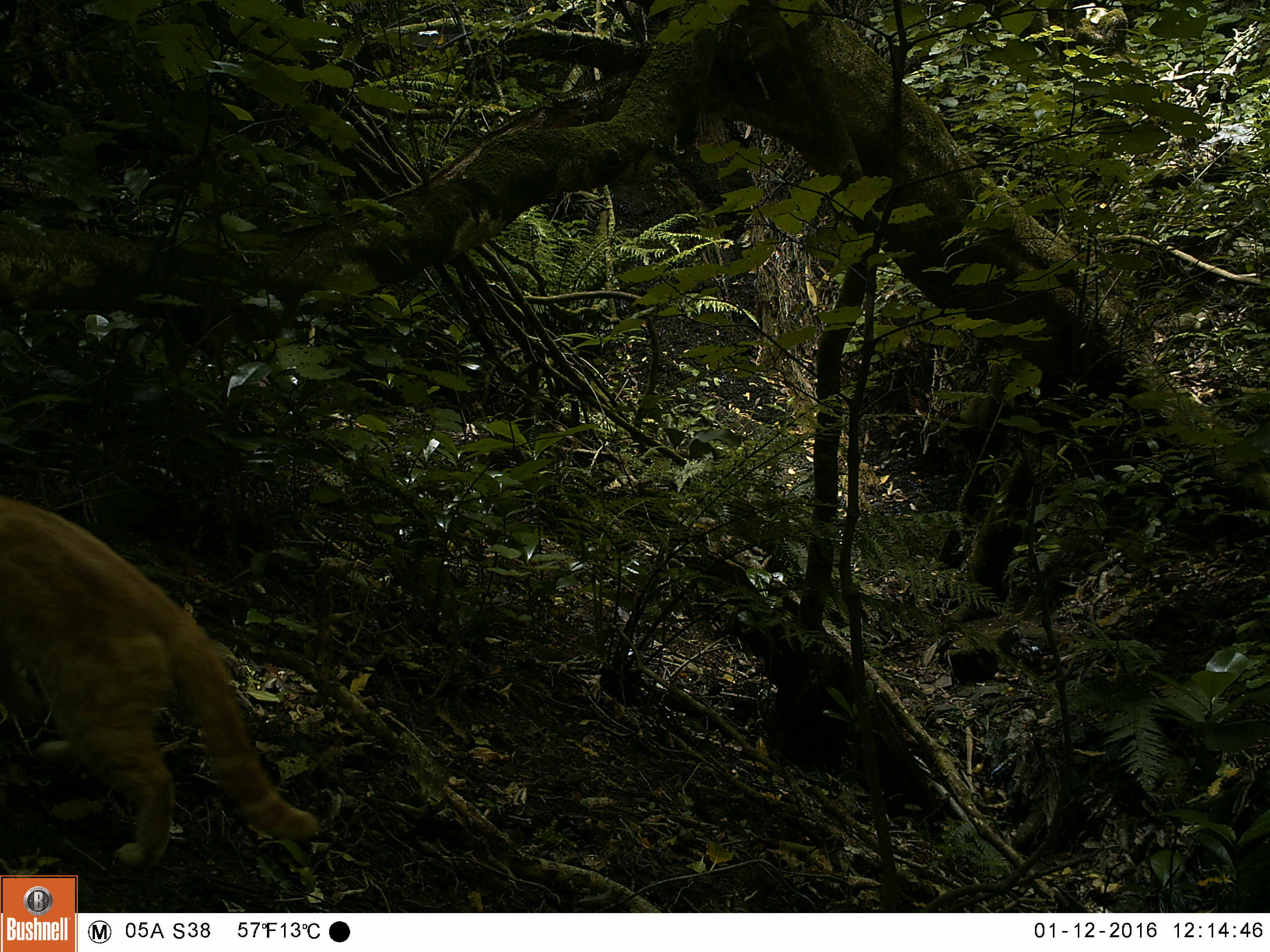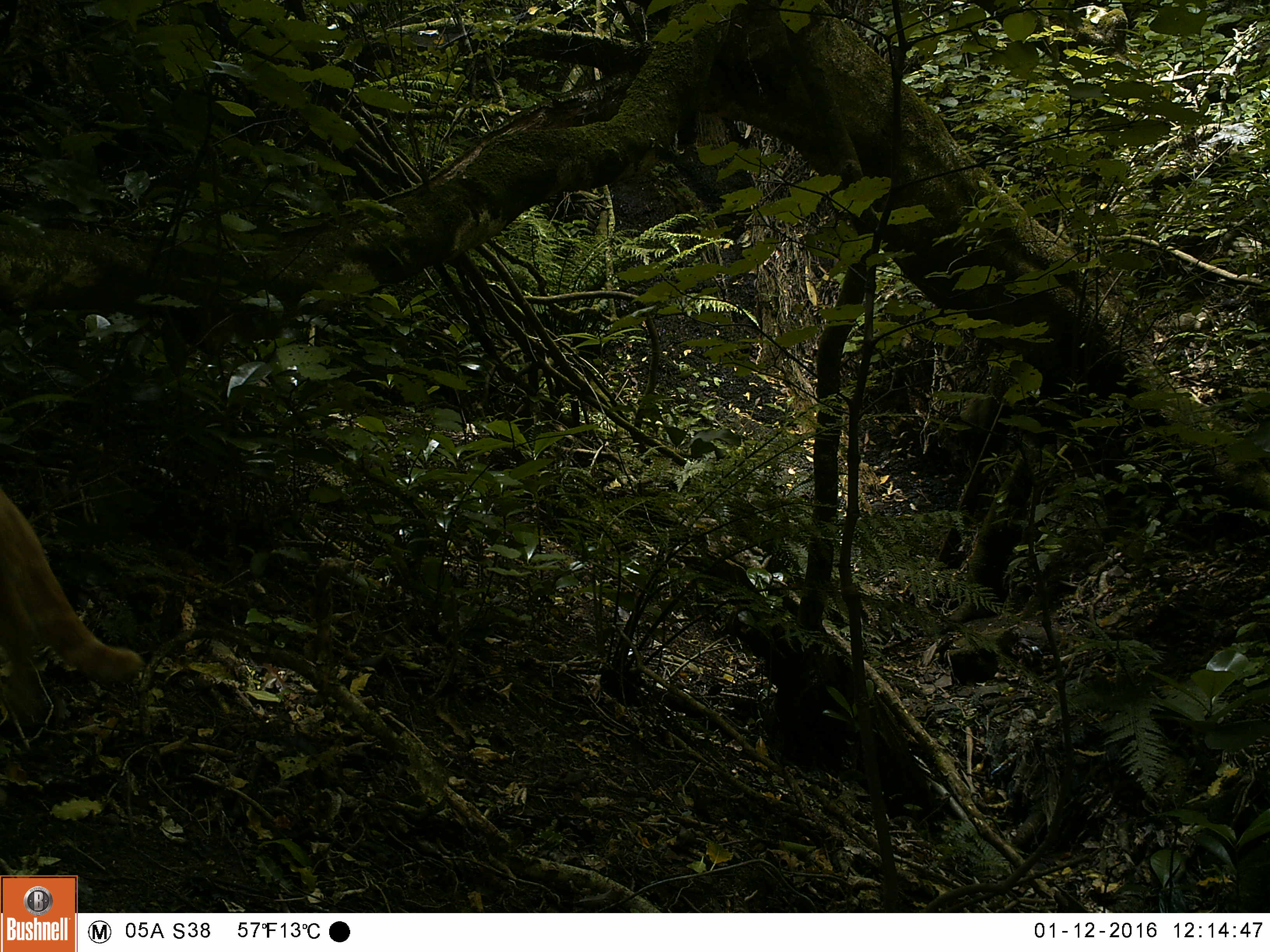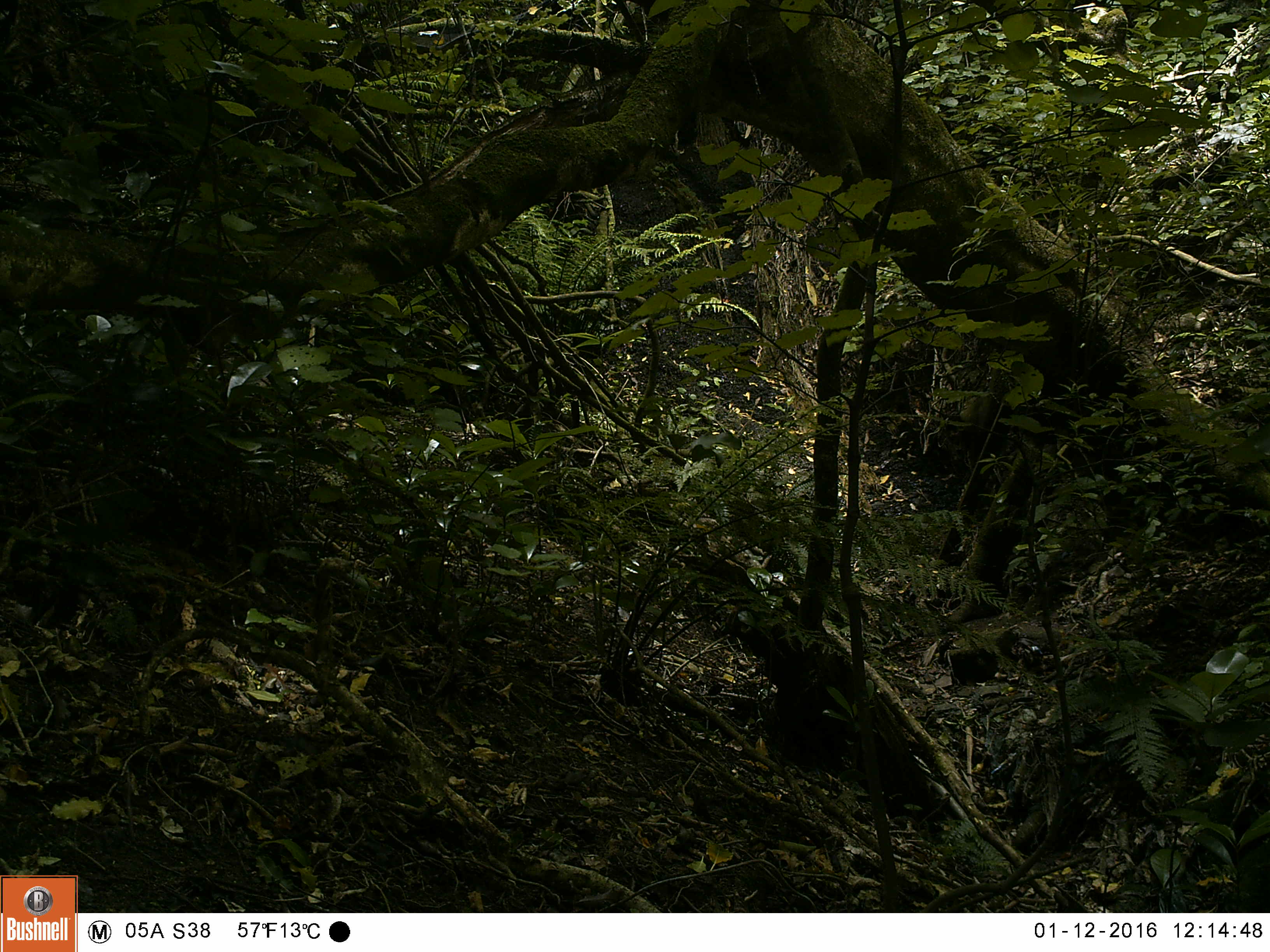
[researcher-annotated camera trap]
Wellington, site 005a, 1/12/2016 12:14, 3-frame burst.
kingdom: Animalia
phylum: Chordata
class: Mammalia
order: Carnivora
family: Felidae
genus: Felis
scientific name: Felis catus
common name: cat